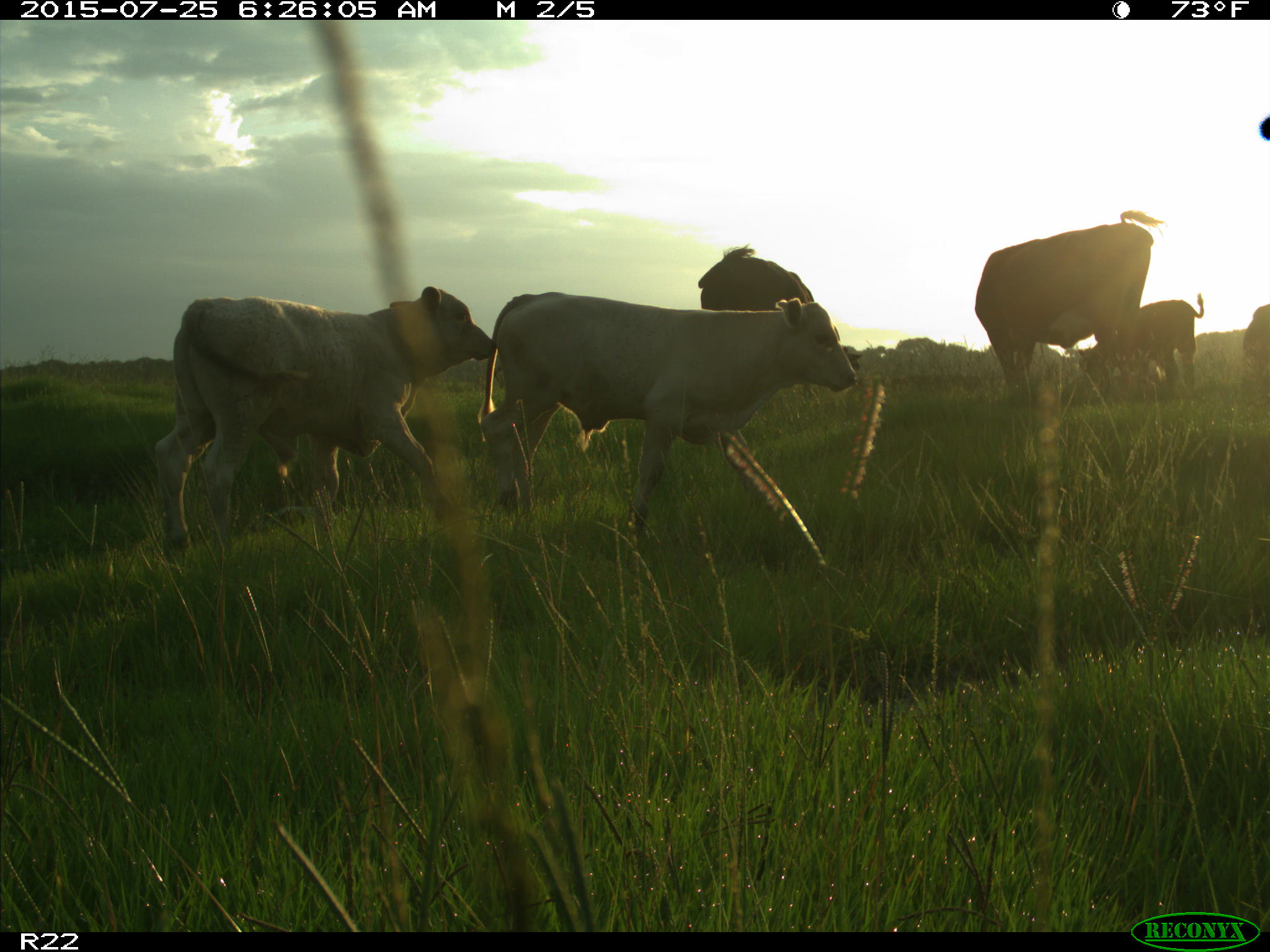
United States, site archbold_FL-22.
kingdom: Animalia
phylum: Chordata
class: Mammalia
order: Artiodactyla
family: Bovidae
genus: Bos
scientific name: Bos taurus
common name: domestic cow